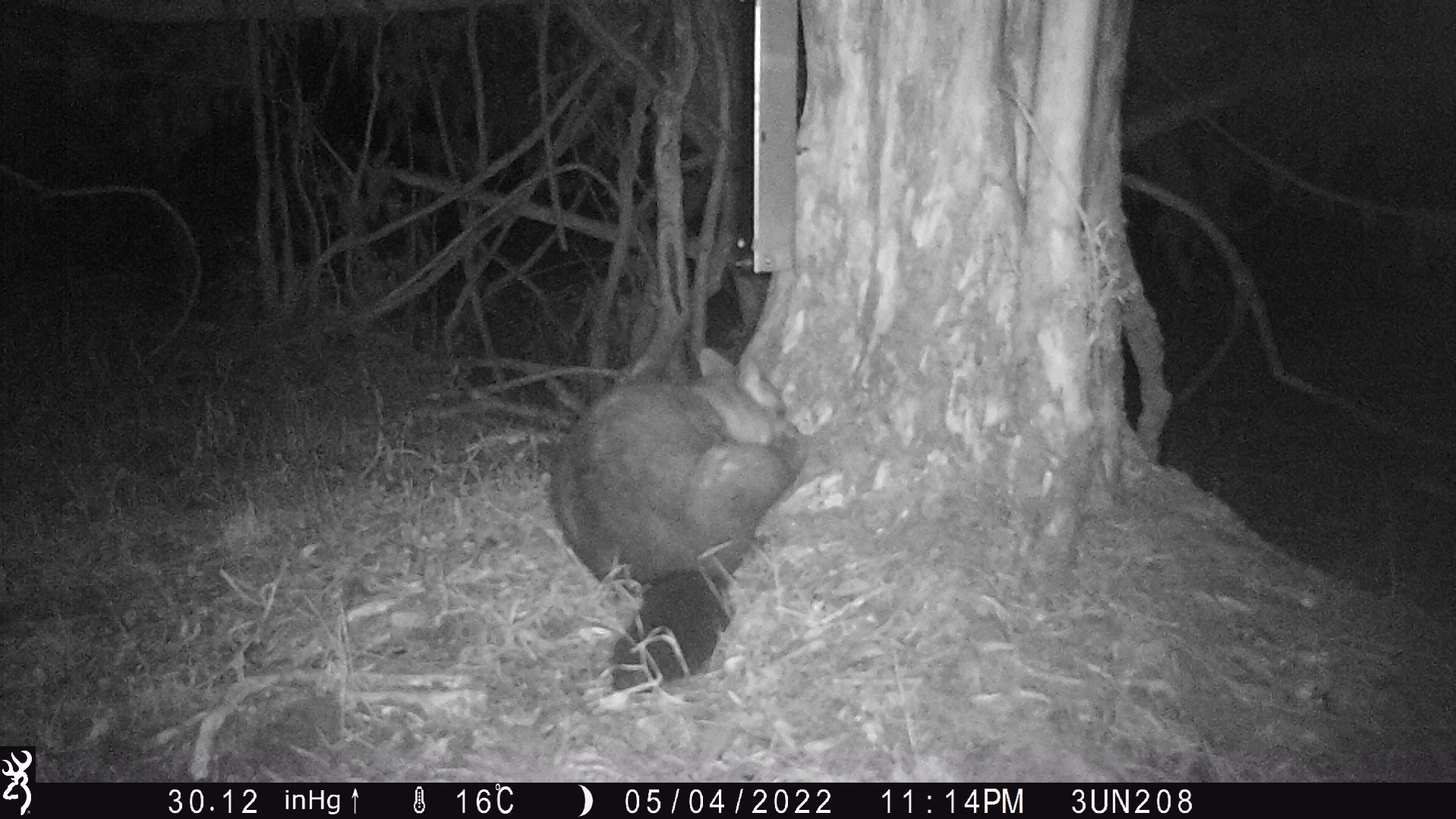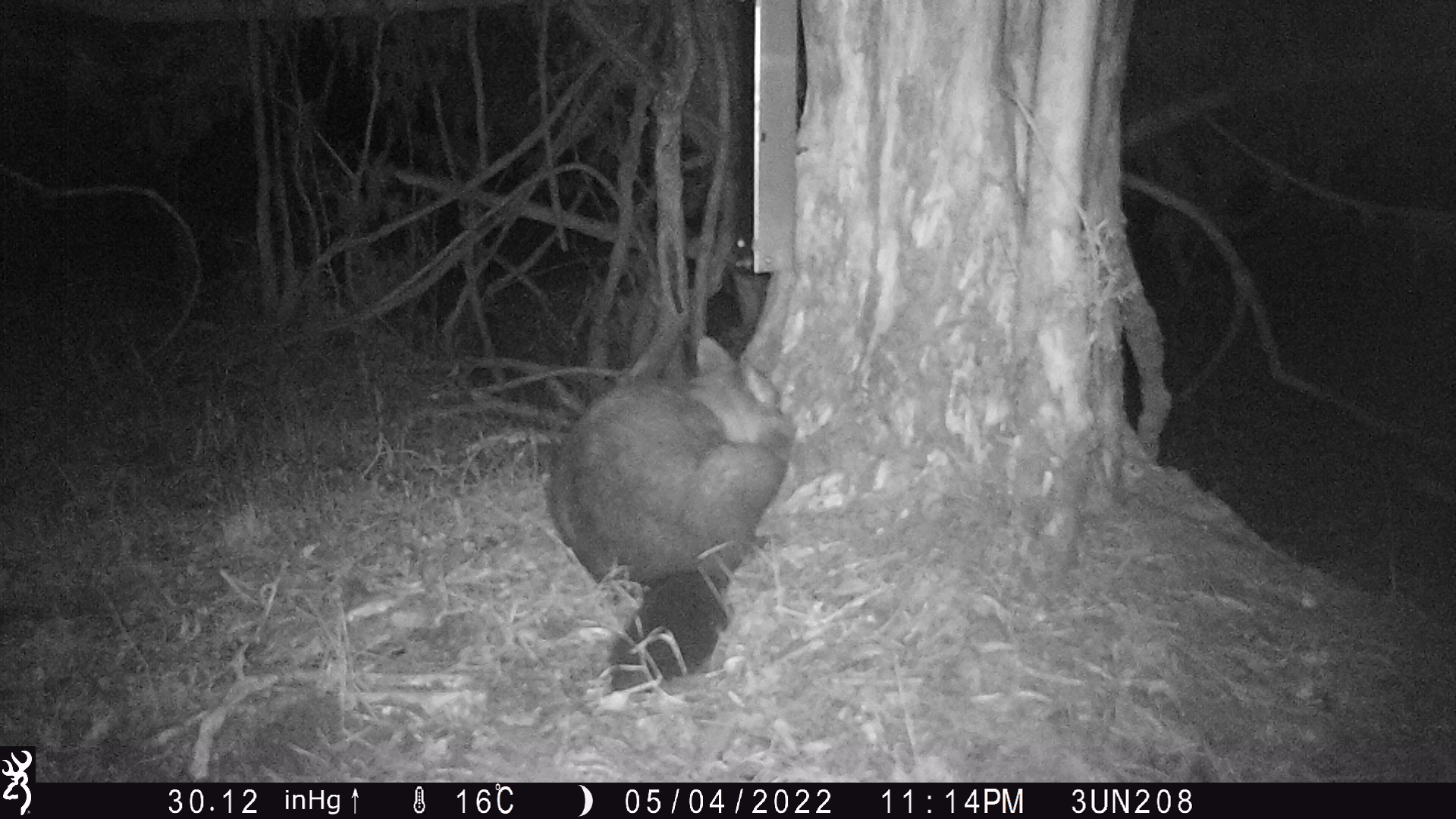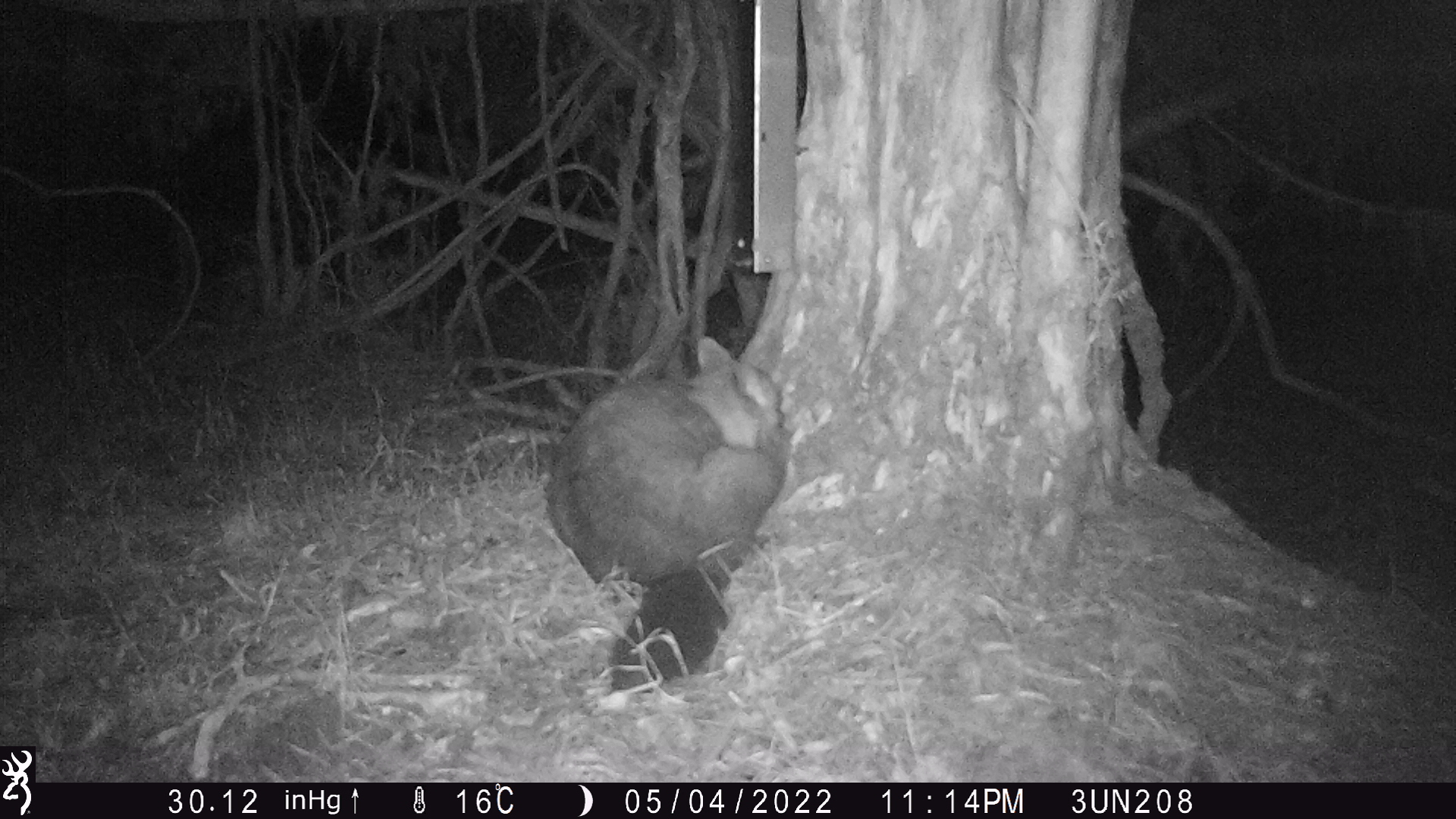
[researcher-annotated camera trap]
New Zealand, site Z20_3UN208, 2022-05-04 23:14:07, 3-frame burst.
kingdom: Animalia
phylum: Chordata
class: Mammalia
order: Diprotodontia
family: Phalangeridae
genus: Trichosurus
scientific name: Trichosurus vulpecula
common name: common brushtail possum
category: possum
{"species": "possum (common brushtail possum) (Trichosurus vulpecula)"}